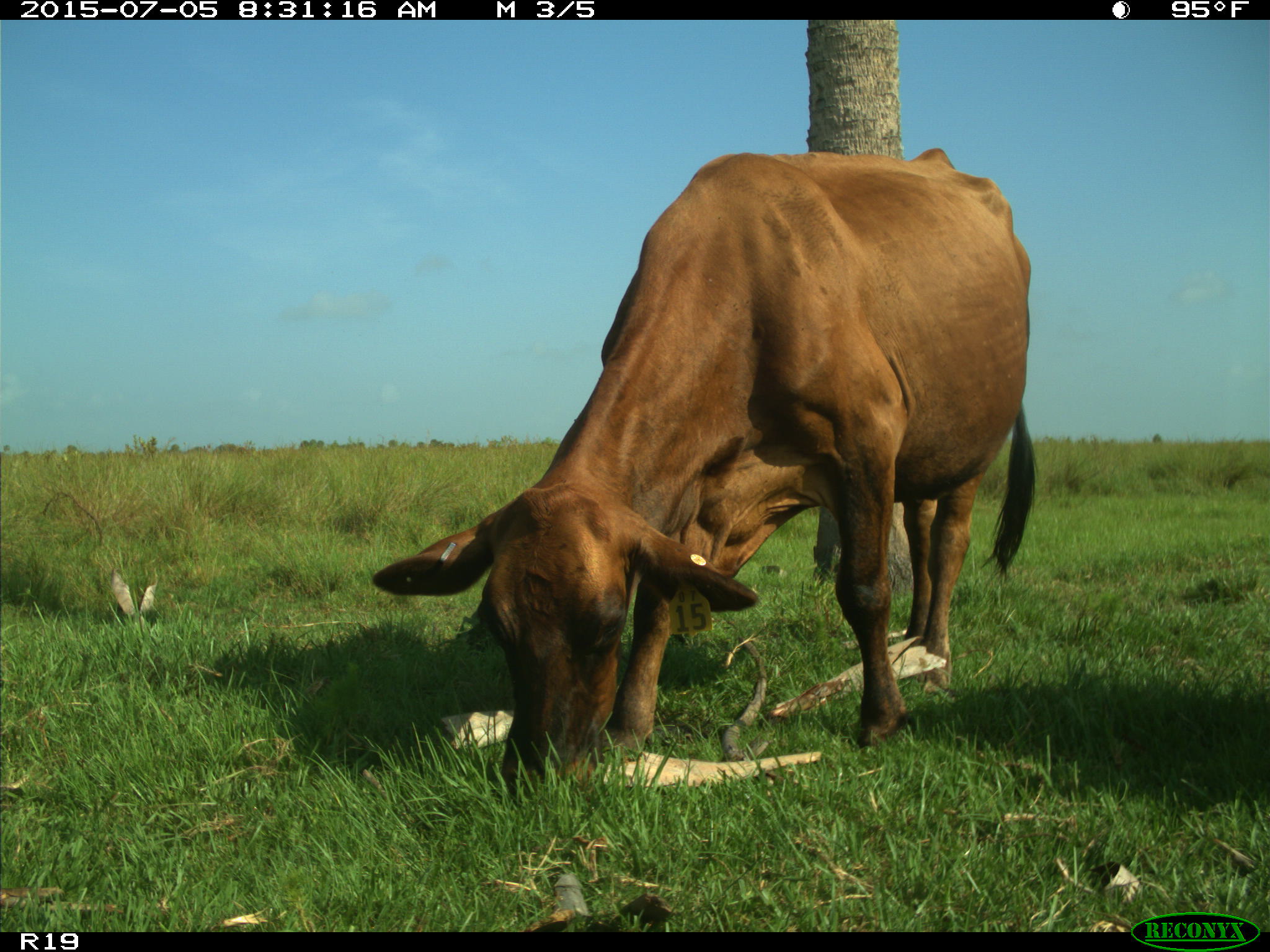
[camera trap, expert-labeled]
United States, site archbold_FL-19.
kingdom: Animalia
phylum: Chordata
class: Mammalia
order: Artiodactyla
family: Bovidae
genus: Bos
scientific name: Bos taurus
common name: domestic cow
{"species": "Bos taurus (domestic cow)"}